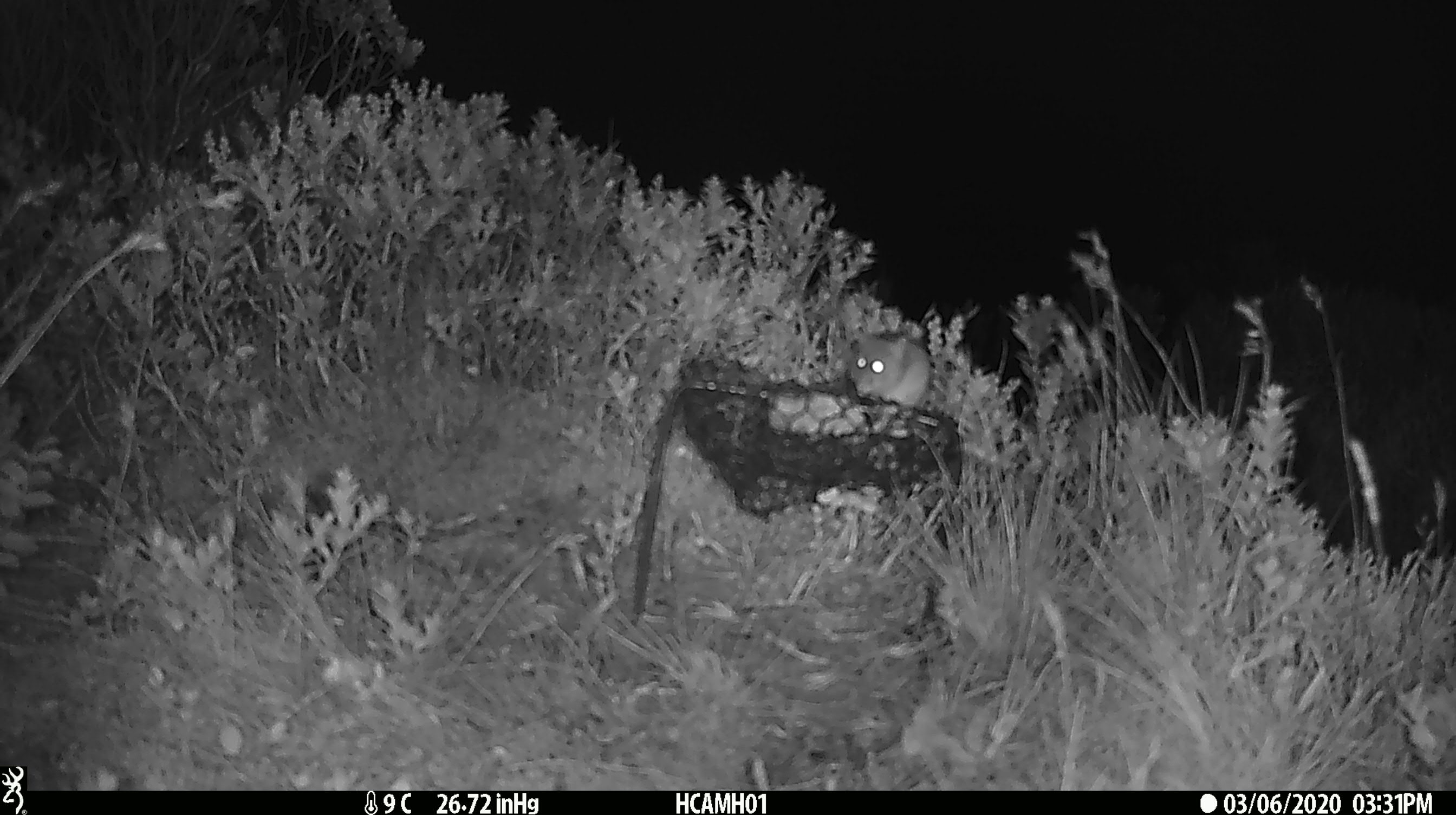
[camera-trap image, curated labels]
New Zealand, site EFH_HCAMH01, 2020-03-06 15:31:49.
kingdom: Animalia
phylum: Chordata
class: Mammalia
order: Rodentia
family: Muridae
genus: Mus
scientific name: Mus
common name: mouse